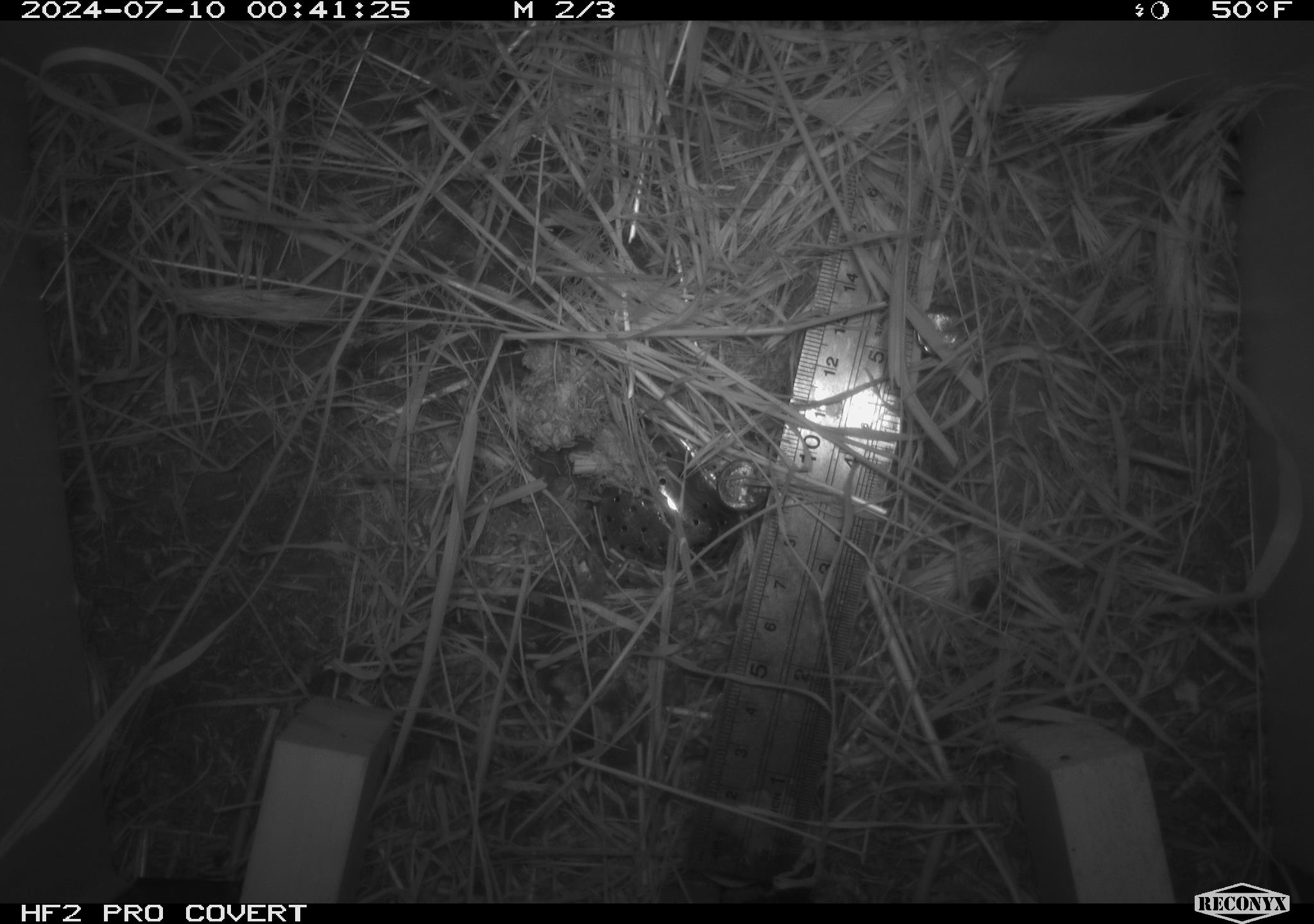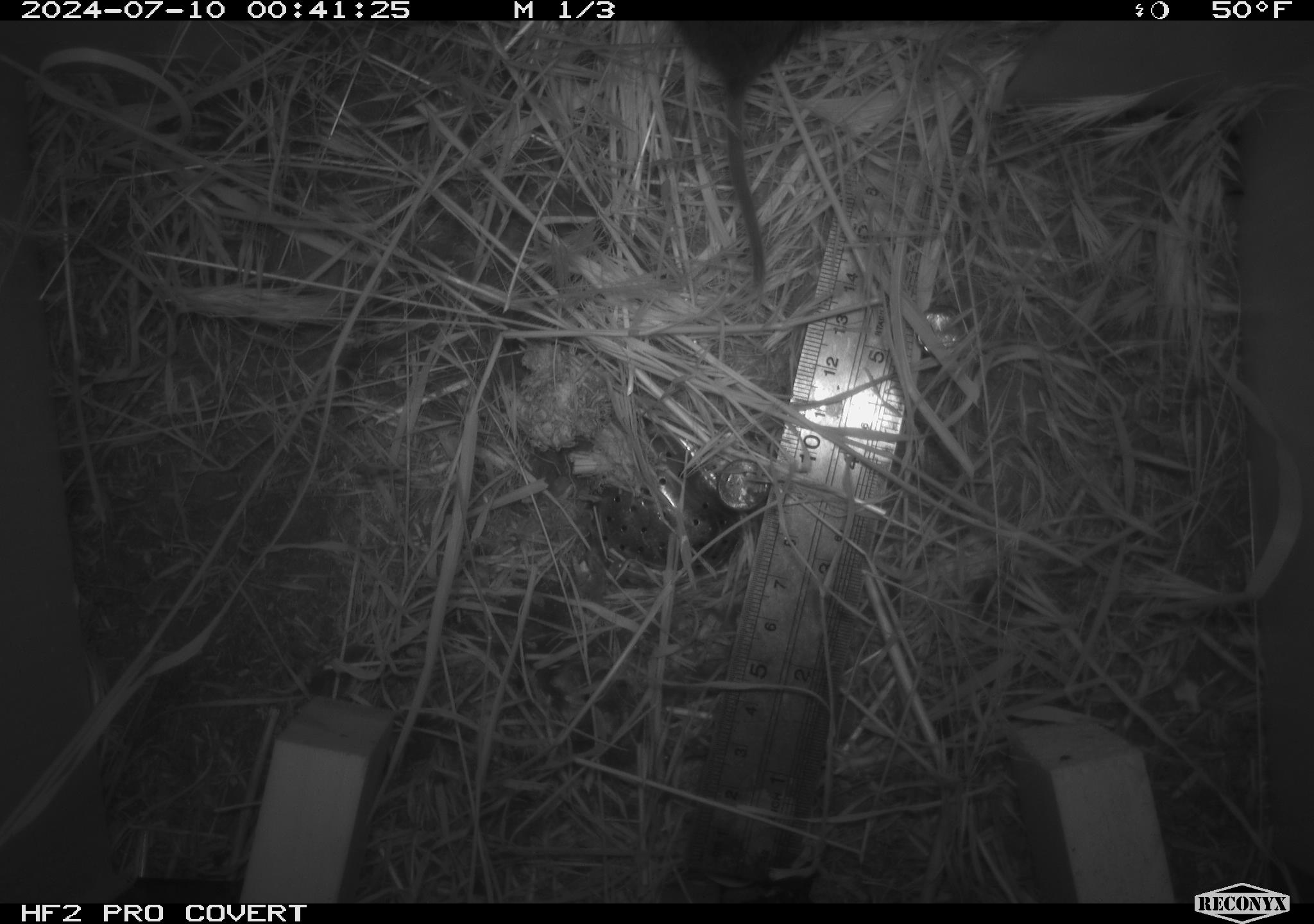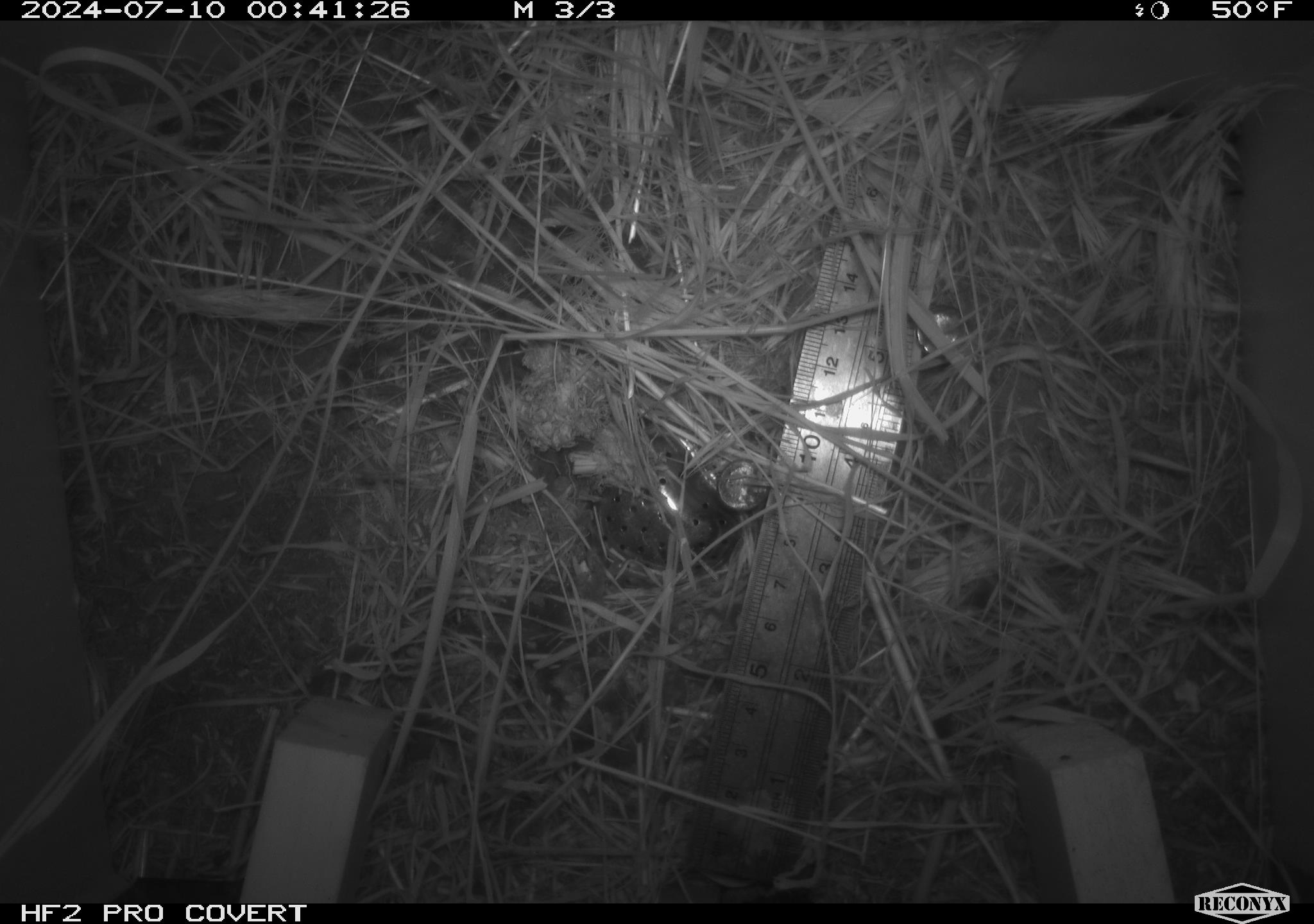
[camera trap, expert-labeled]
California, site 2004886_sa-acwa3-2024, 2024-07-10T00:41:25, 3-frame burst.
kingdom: Animalia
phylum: Chordata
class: Mammalia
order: Rodentia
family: Cricetidae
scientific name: Arvicolinae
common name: voles, lemmings, and muskrats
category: arvicolinae subfamily